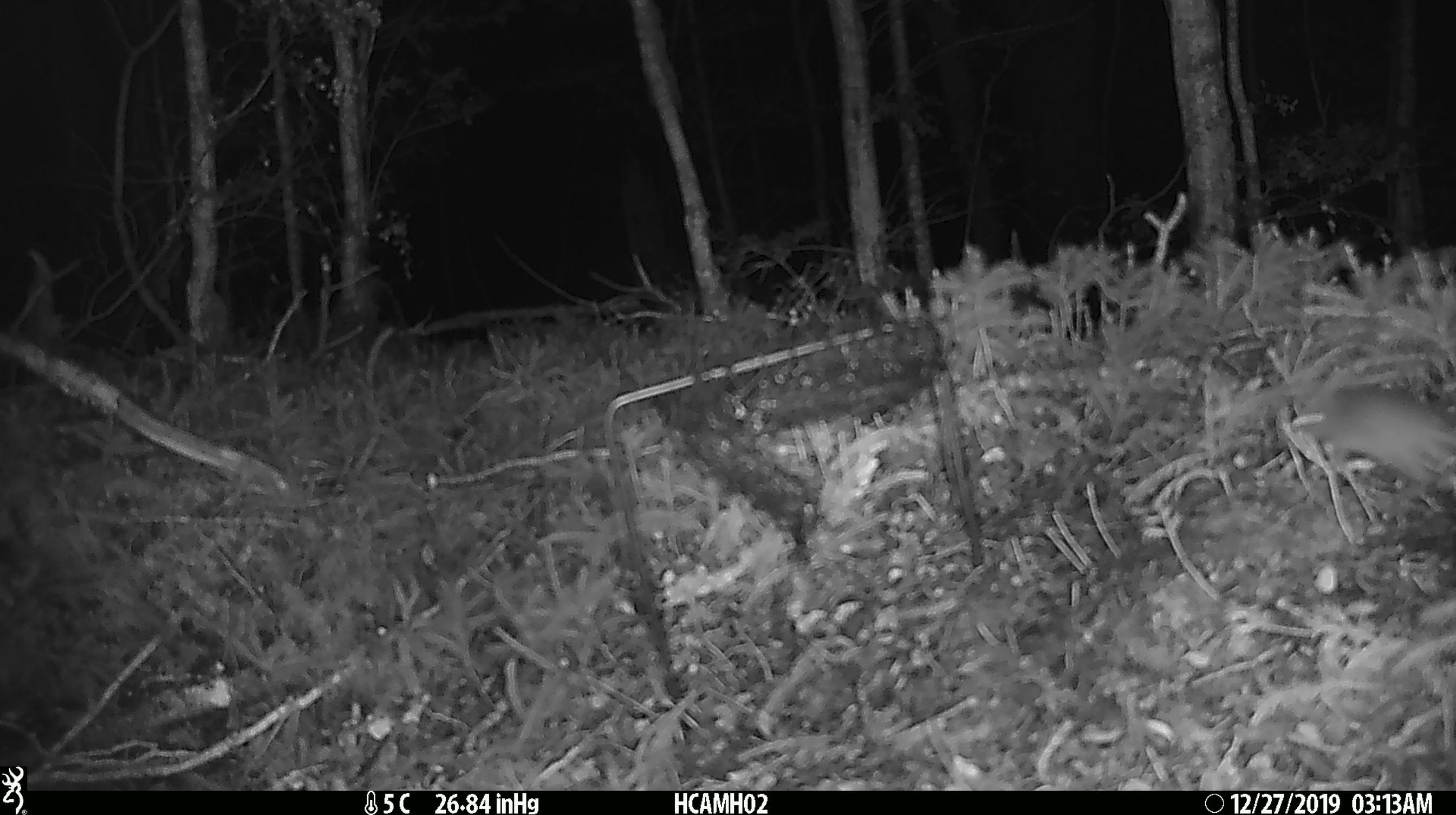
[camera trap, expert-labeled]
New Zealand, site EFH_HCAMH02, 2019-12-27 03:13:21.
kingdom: Animalia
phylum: Chordata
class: Mammalia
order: Rodentia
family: Muridae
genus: Mus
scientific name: Mus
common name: mouse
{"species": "mouse (Mus)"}